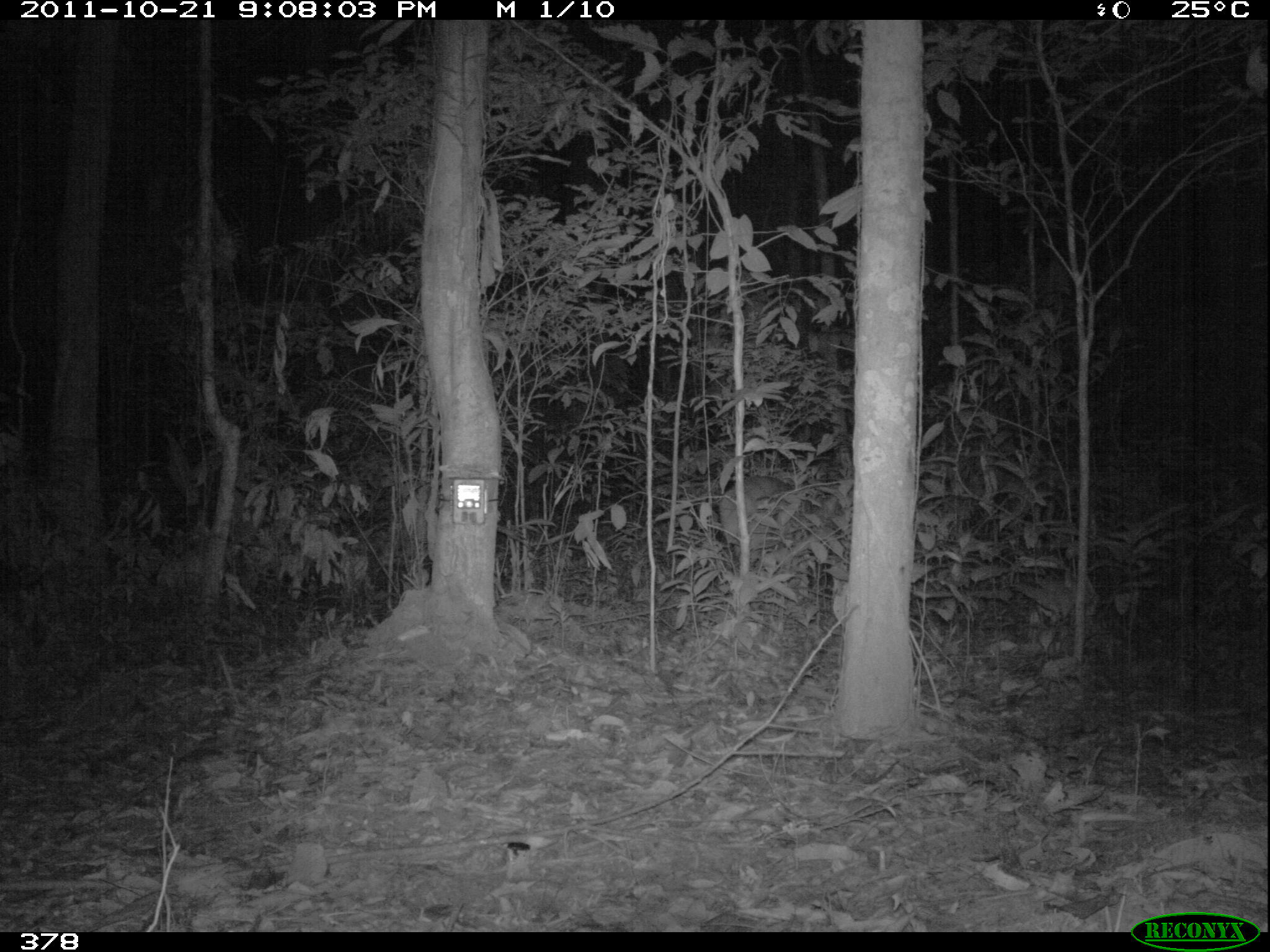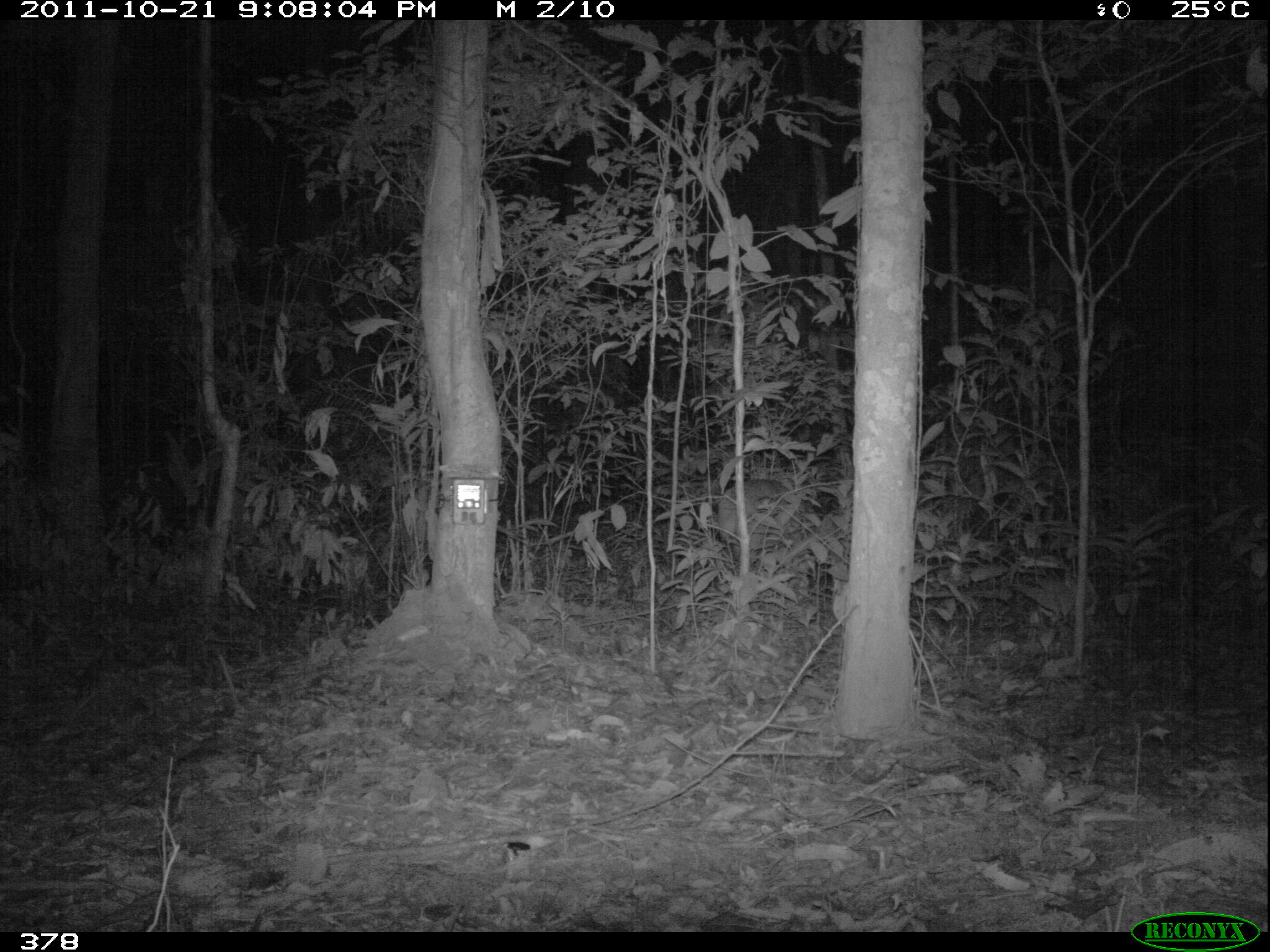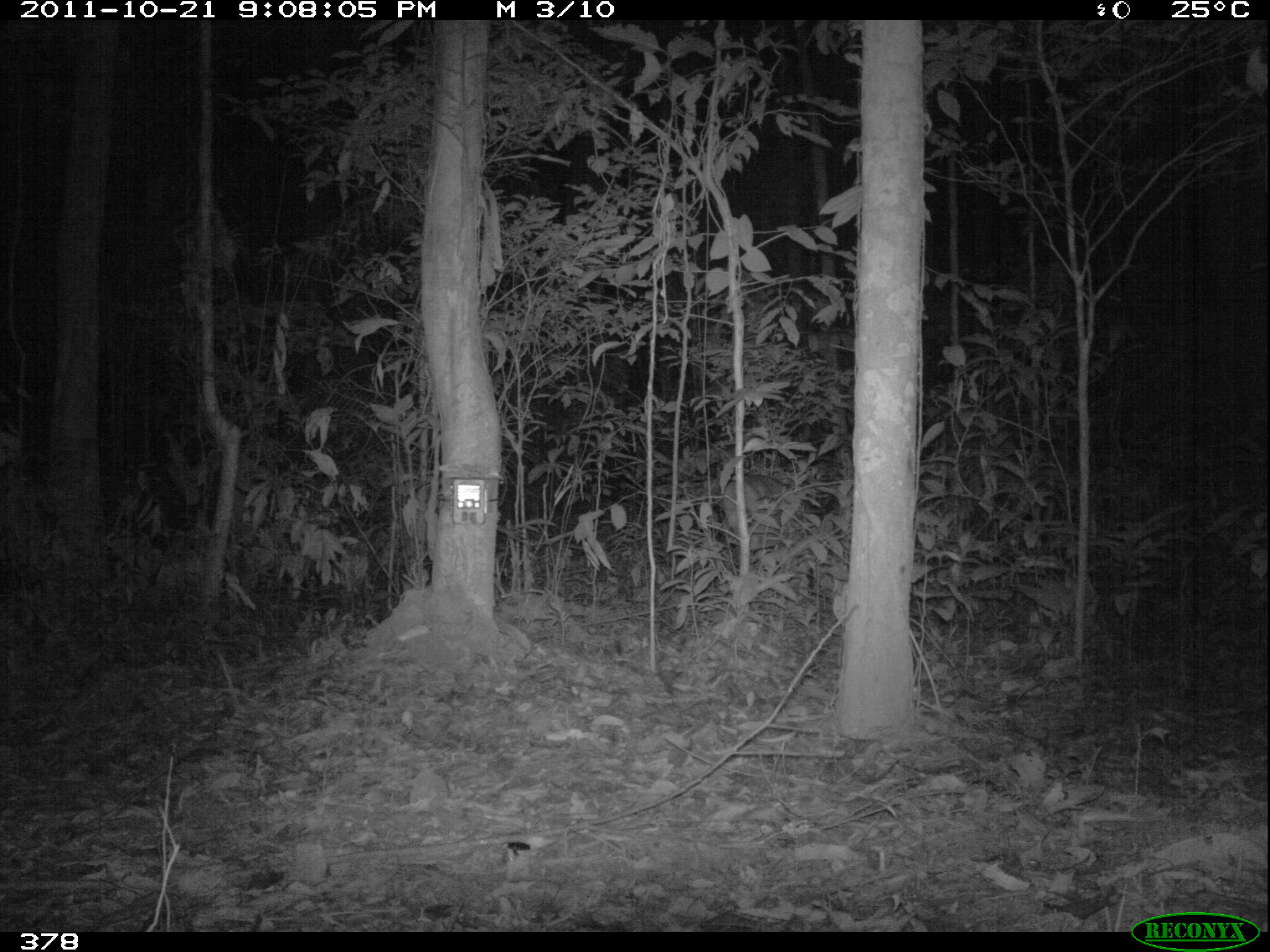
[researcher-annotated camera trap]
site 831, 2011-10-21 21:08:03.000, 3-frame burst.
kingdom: Animalia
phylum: Chordata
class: Mammalia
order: Artiodactyla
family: Cervidae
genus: Mazama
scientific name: Mazama americana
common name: red brocket